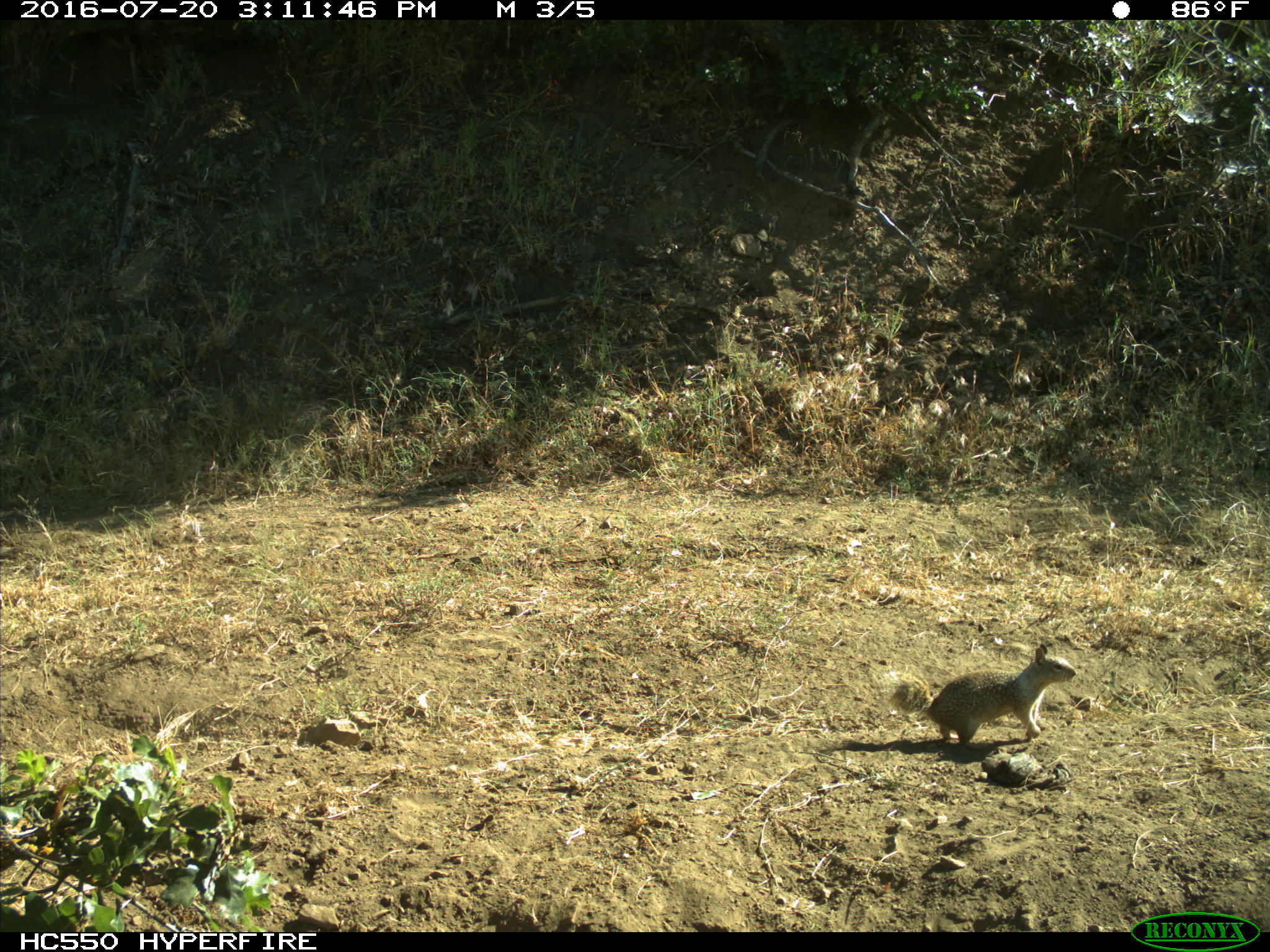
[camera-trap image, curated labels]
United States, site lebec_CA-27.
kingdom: Animalia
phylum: Chordata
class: Mammalia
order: Rodentia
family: Sciuridae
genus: Otospermophilus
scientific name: Otospermophilus beecheyi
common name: california ground squirrel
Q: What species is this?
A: Otospermophilus beecheyi (california ground squirrel).